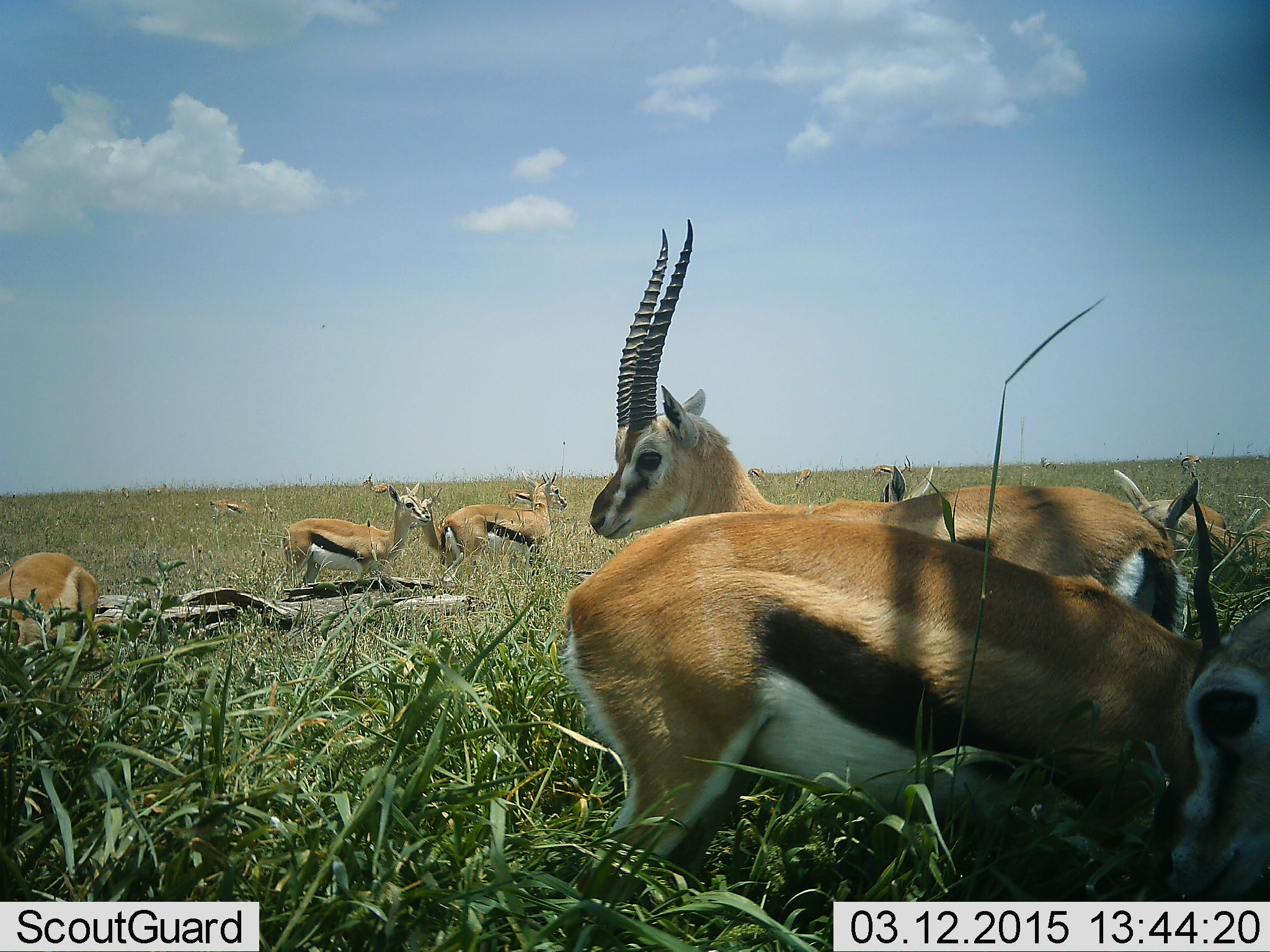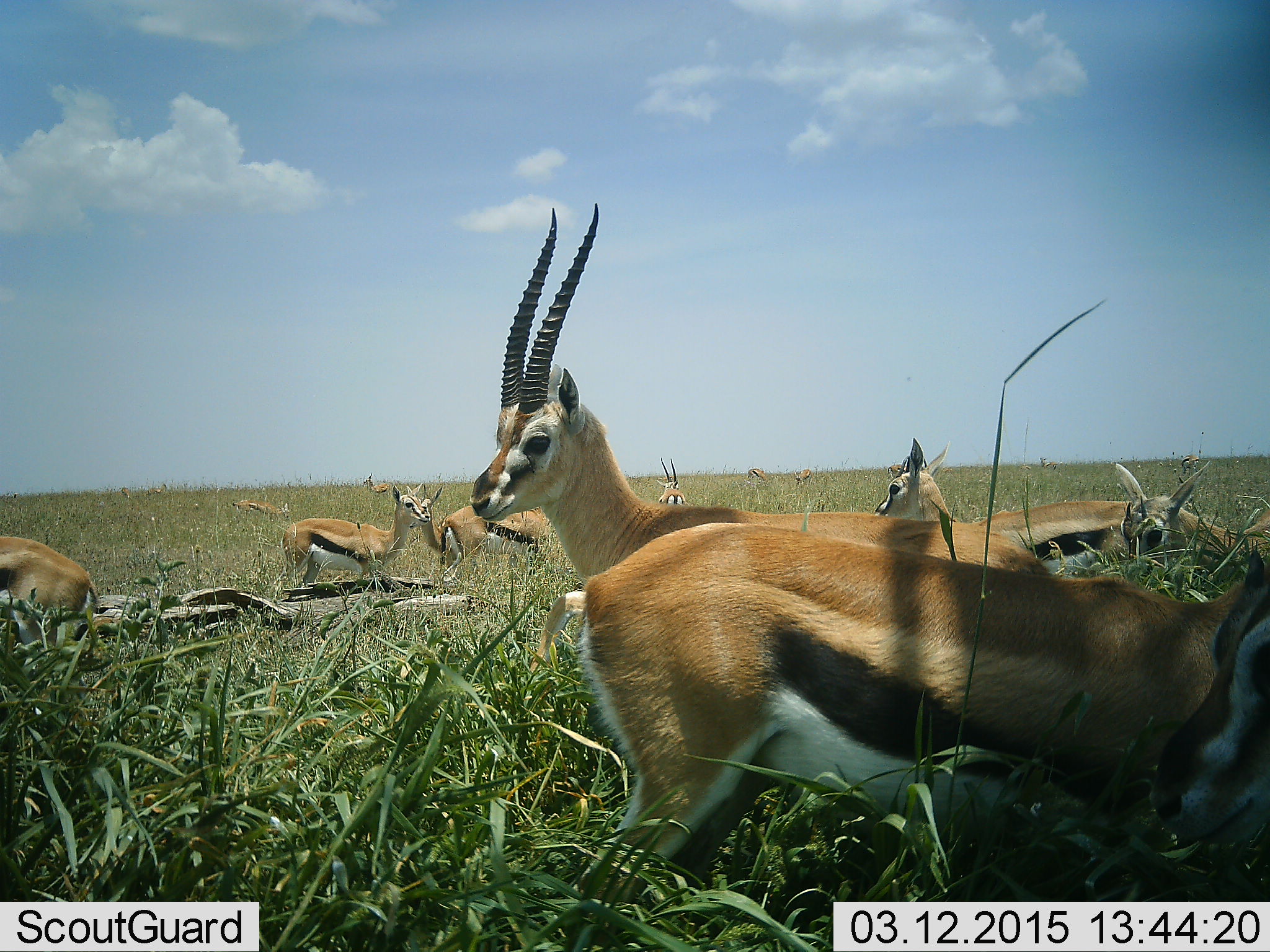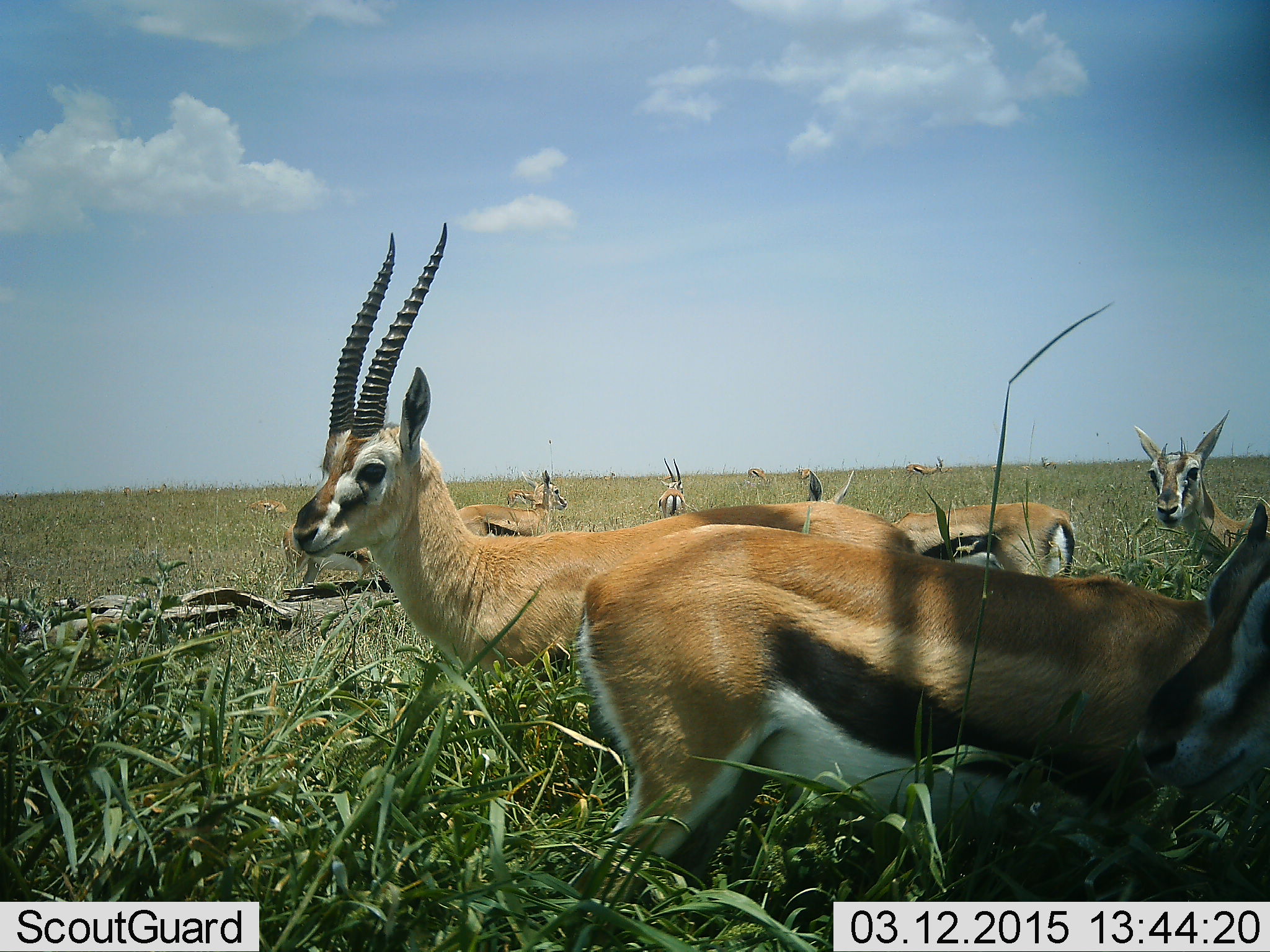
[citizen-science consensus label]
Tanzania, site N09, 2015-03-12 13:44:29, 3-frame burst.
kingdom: Animalia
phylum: Chordata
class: Mammalia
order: Artiodactyla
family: Bovidae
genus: Eudorcas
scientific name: Eudorcas thomsonii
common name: thomson's gazelle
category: gazellethomsons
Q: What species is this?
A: Gazellethomsons (thomson's gazelle) (Eudorcas thomsonii).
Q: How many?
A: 11-50.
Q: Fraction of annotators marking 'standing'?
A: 90%.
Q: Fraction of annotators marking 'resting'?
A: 40%.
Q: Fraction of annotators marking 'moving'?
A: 50%.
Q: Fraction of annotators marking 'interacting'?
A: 10%.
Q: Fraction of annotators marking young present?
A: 10%.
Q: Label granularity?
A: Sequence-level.